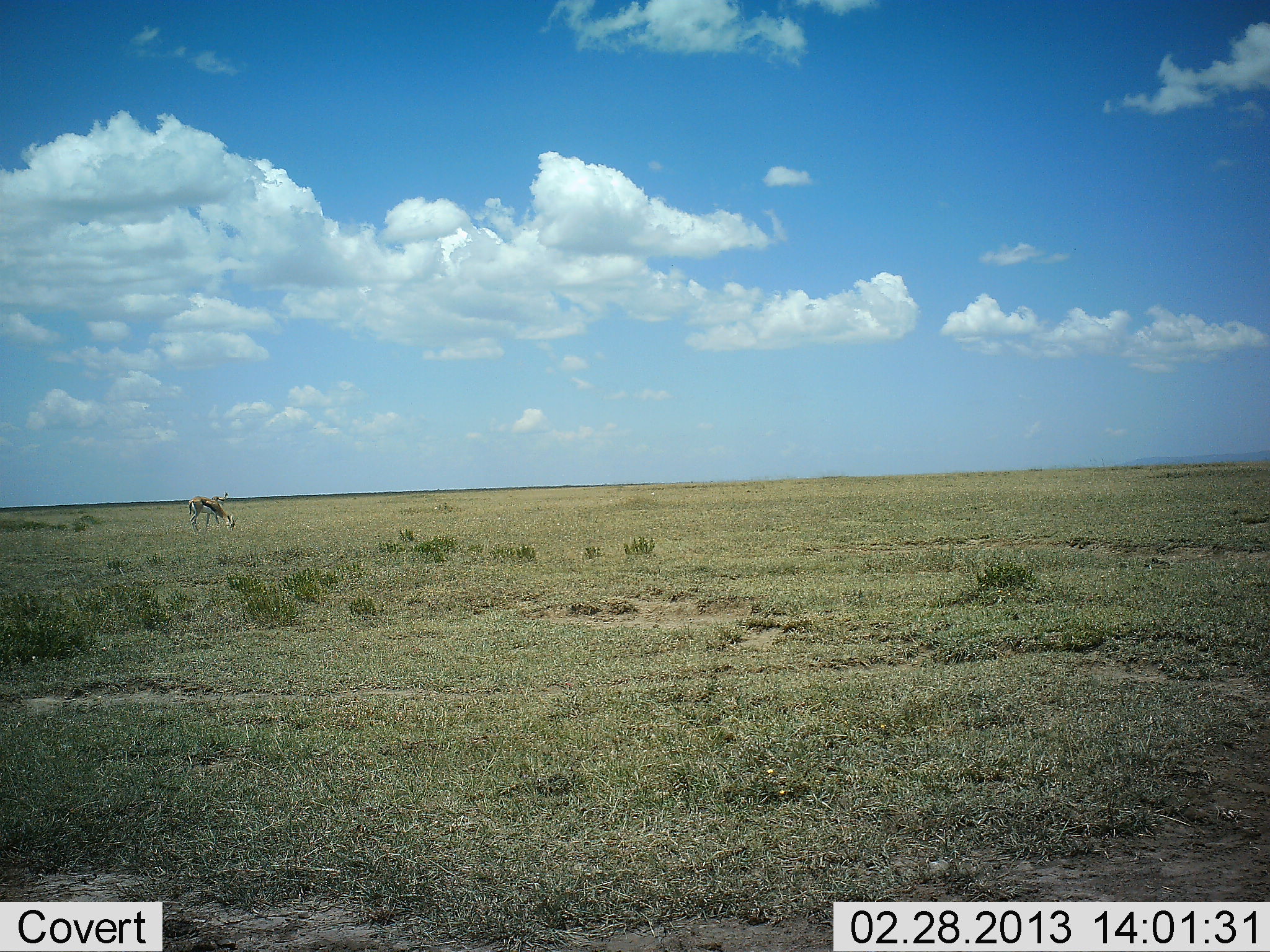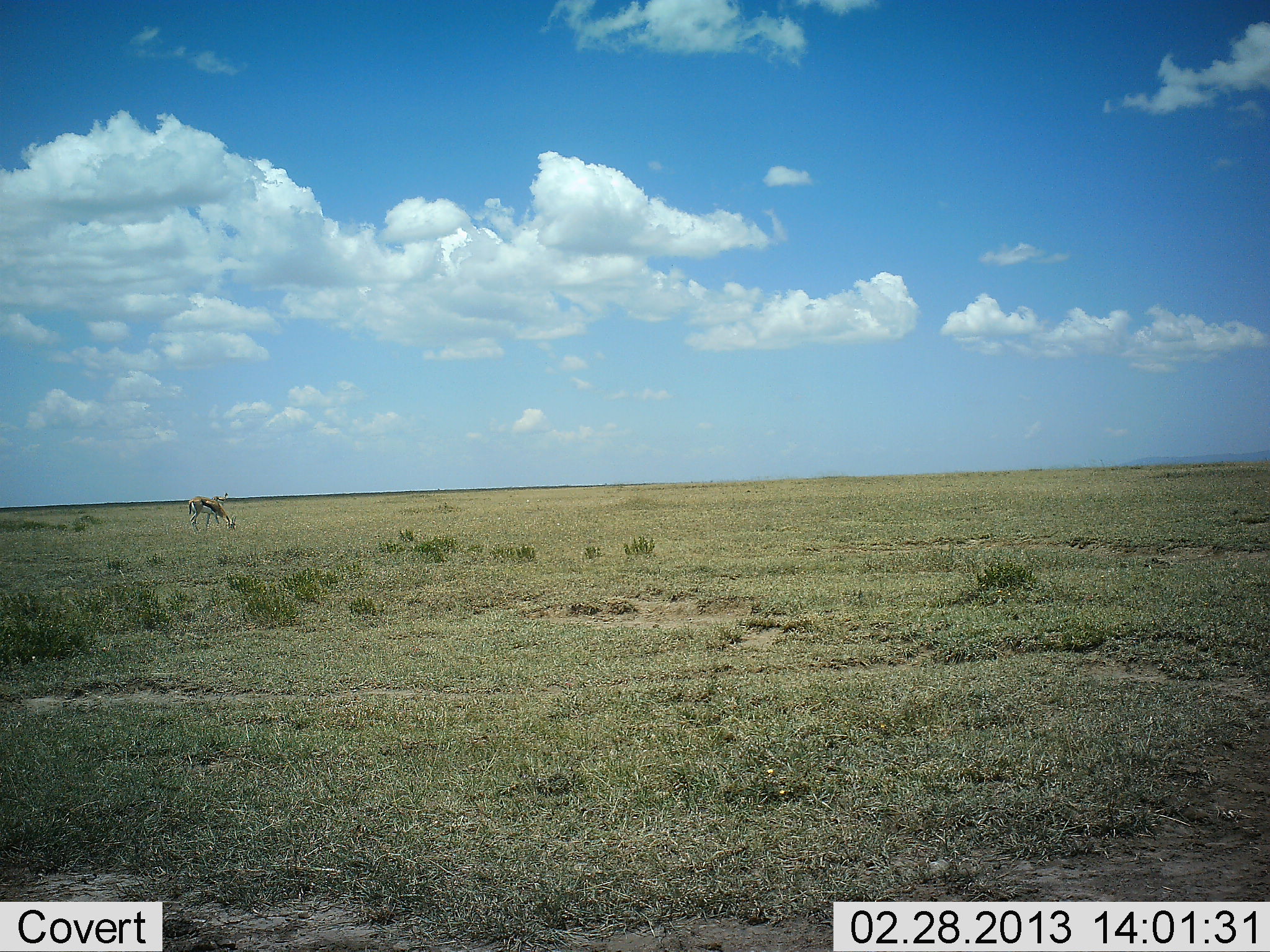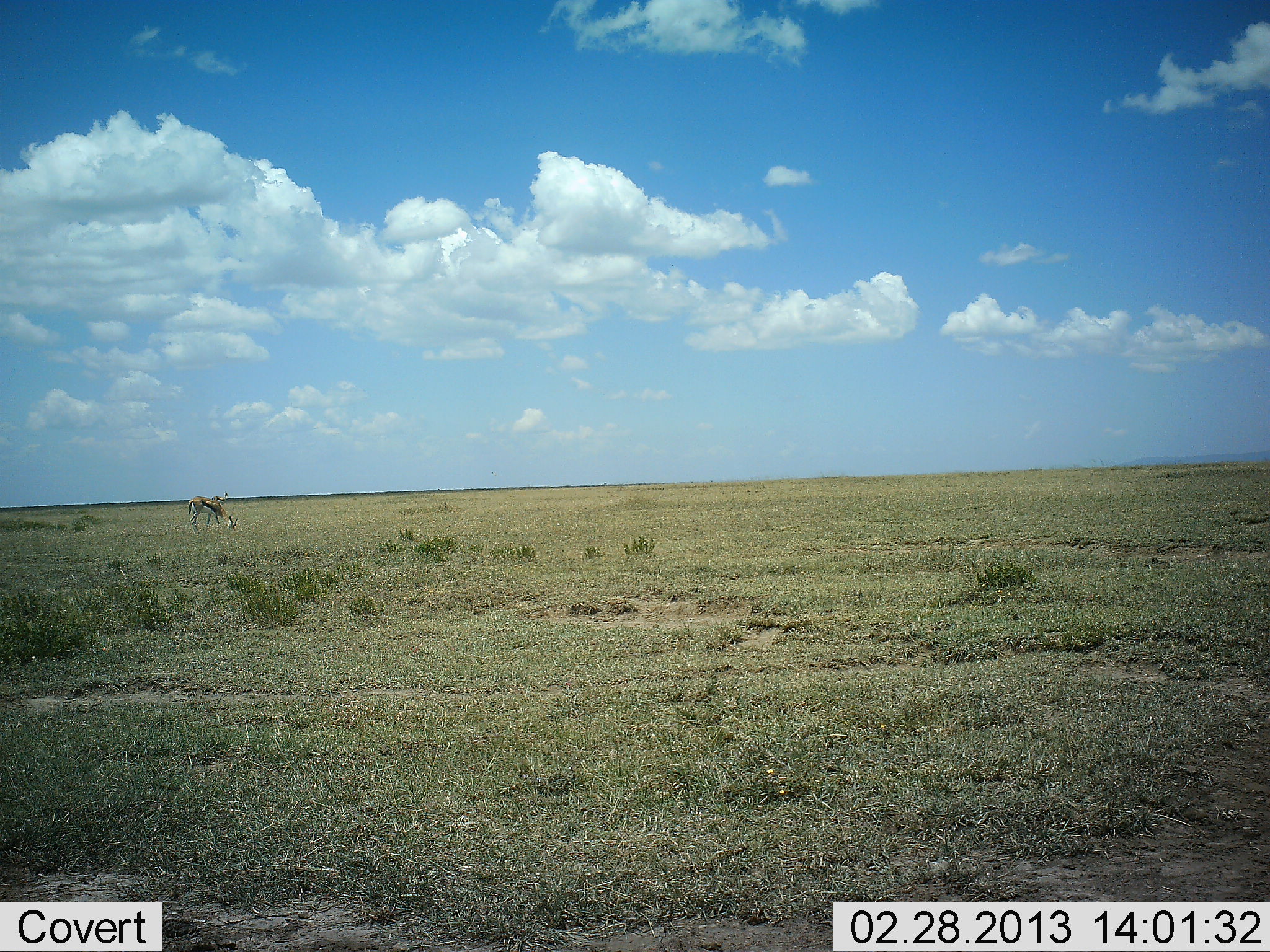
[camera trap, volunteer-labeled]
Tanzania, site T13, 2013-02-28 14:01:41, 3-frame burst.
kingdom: Animalia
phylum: Chordata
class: Mammalia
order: Artiodactyla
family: Bovidae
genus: Eudorcas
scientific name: Eudorcas thomsonii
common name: thomson's gazelle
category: gazellethomsons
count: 1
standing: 13%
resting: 0%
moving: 0%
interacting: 0%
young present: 0%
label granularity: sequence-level